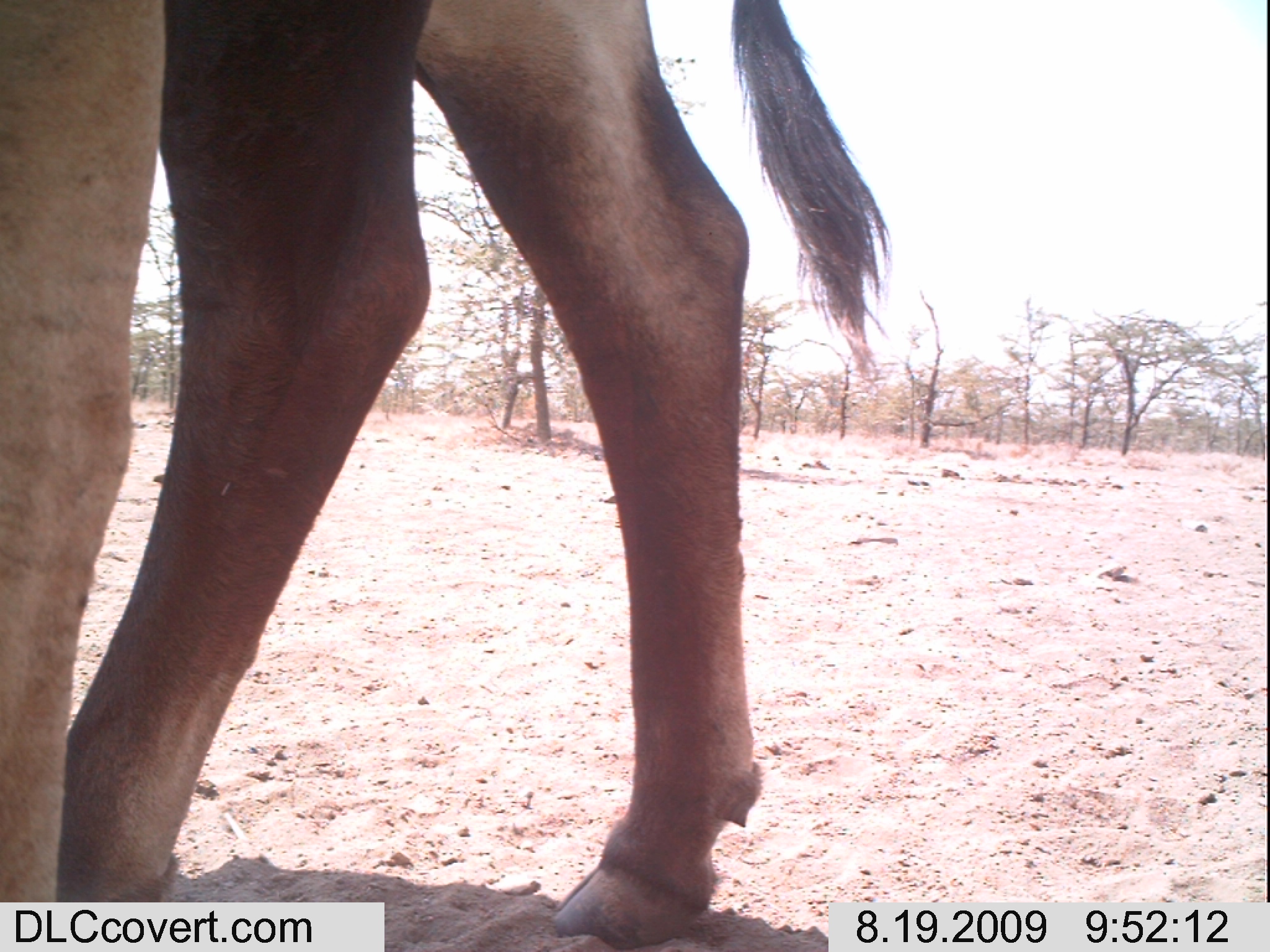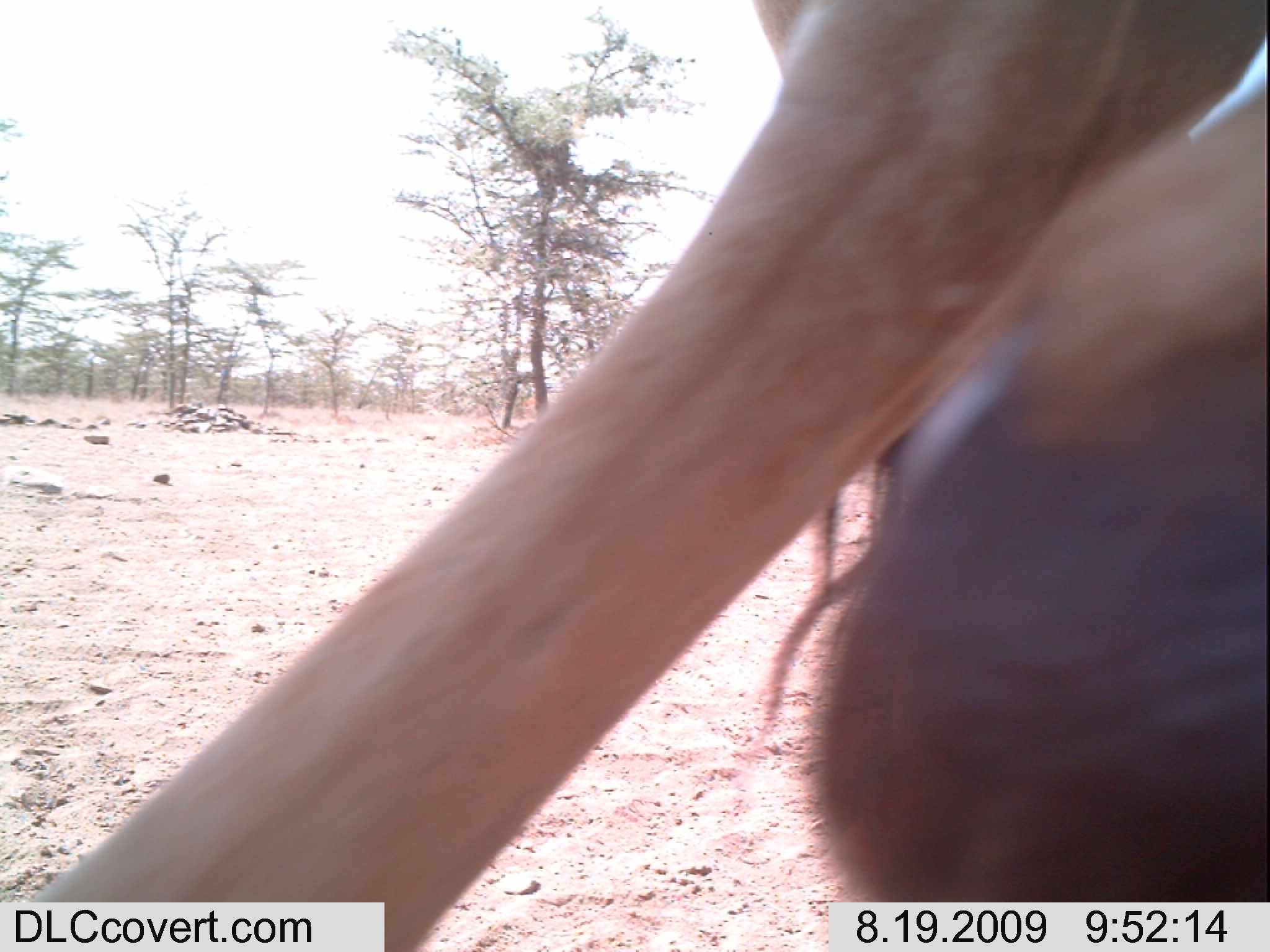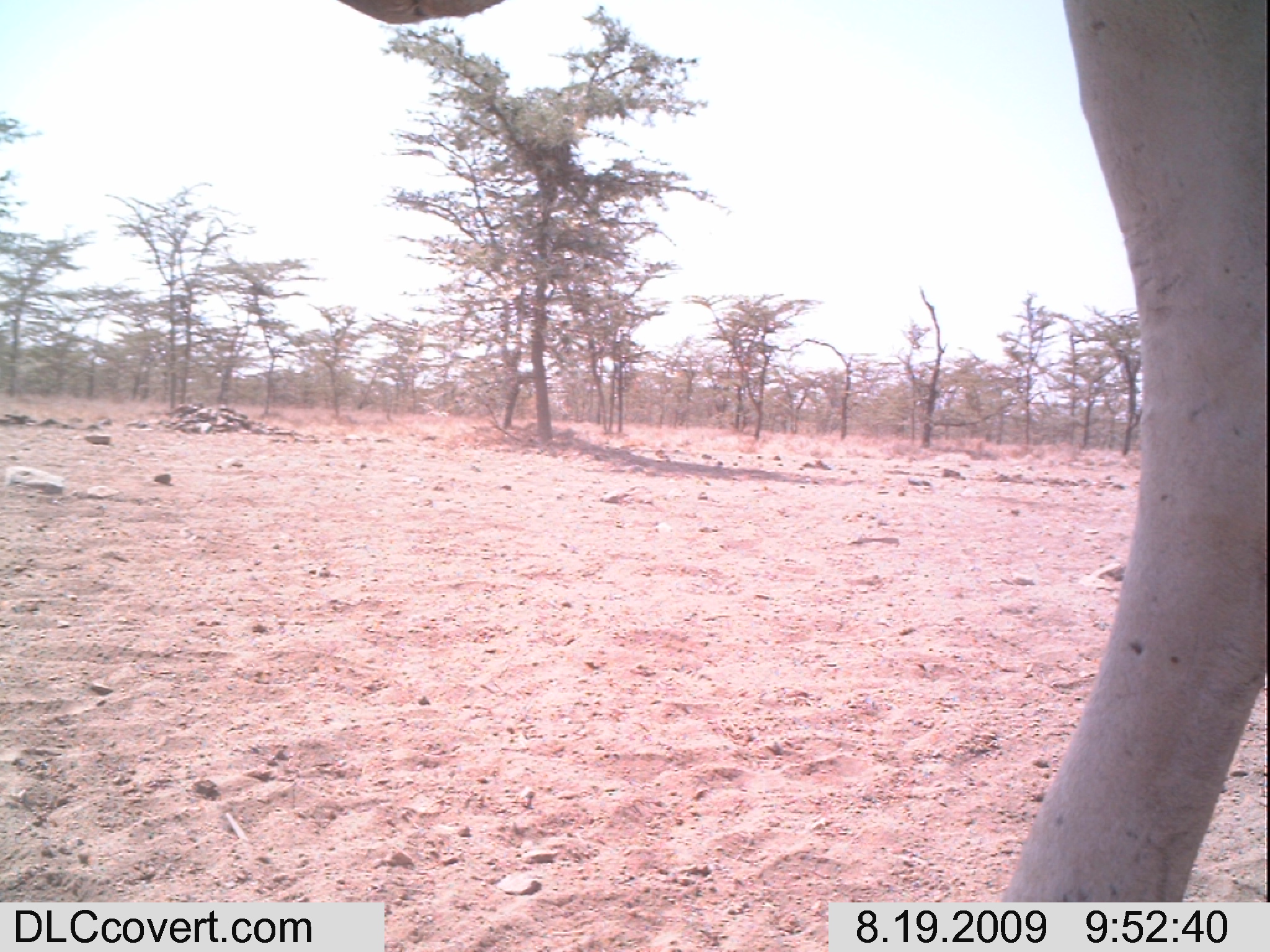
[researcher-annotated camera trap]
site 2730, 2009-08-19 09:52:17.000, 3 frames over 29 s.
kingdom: Animalia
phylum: Chordata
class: Mammalia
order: Artiodactyla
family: Bovidae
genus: Bos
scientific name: Bos taurus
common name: domestic cattle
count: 1